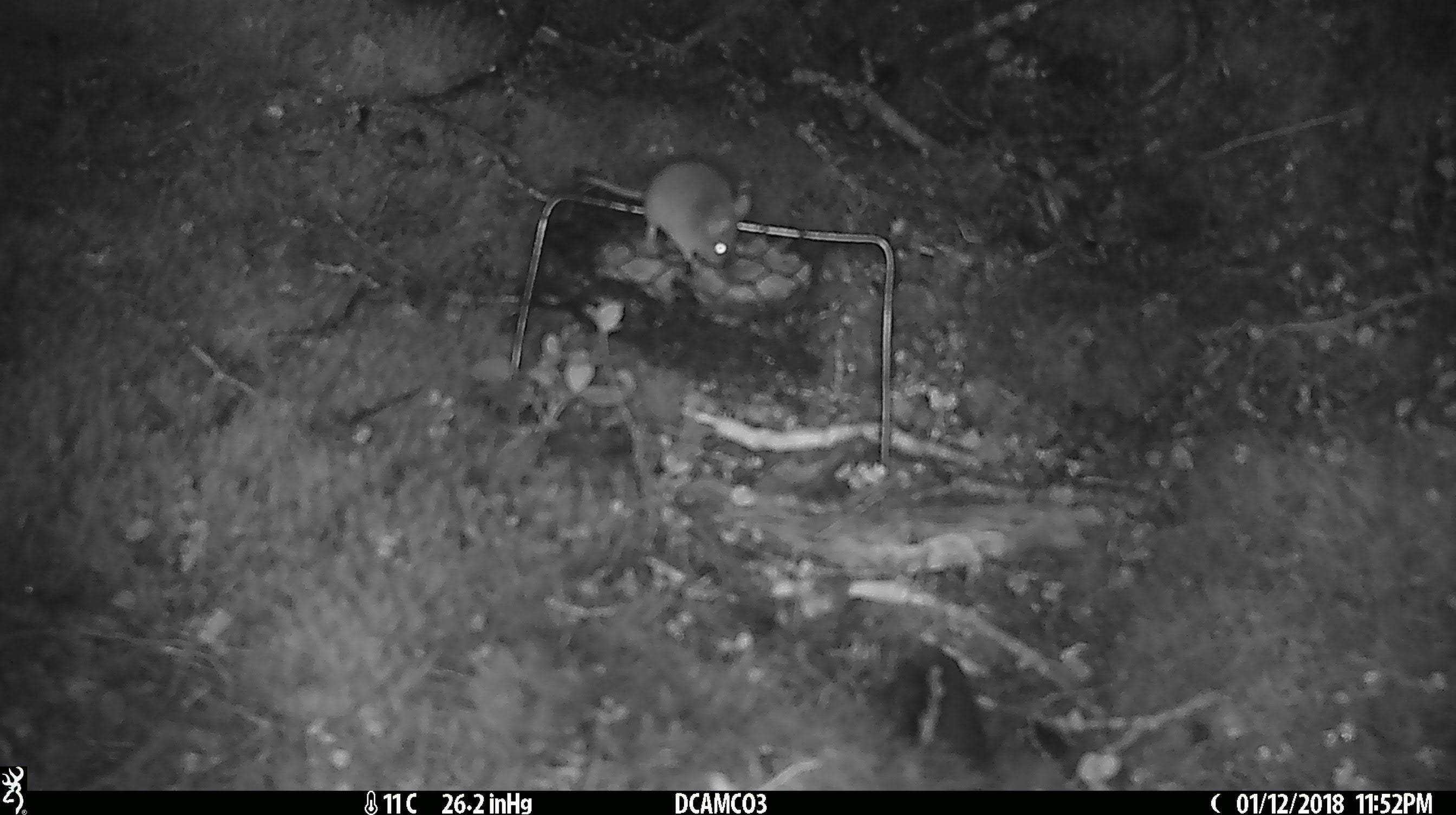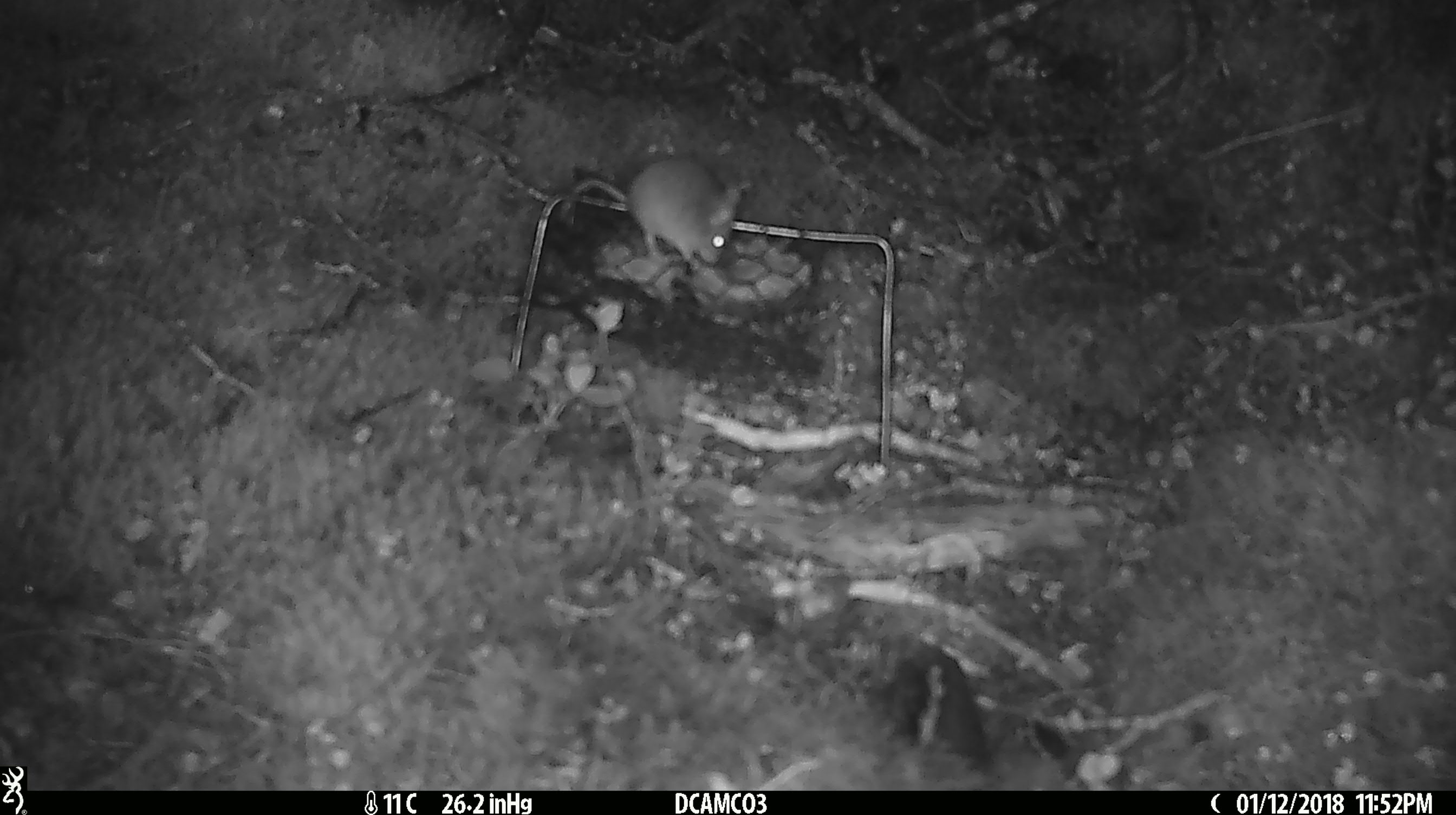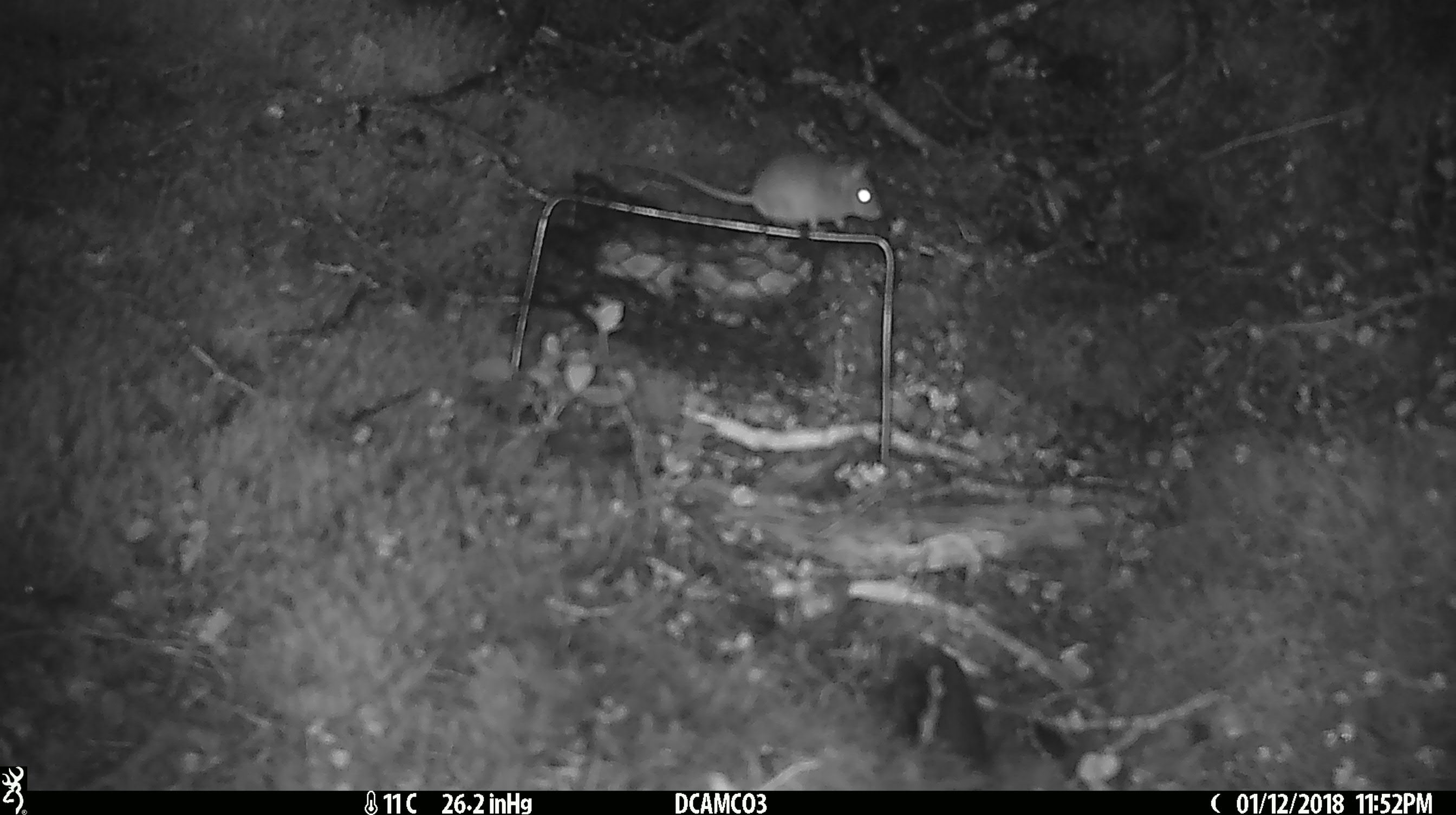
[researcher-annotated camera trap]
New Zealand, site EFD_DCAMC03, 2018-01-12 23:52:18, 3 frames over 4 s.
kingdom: Animalia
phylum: Chordata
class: Mammalia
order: Rodentia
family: Muridae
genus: Mus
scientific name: Mus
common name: mouse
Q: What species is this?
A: Mouse (Mus).